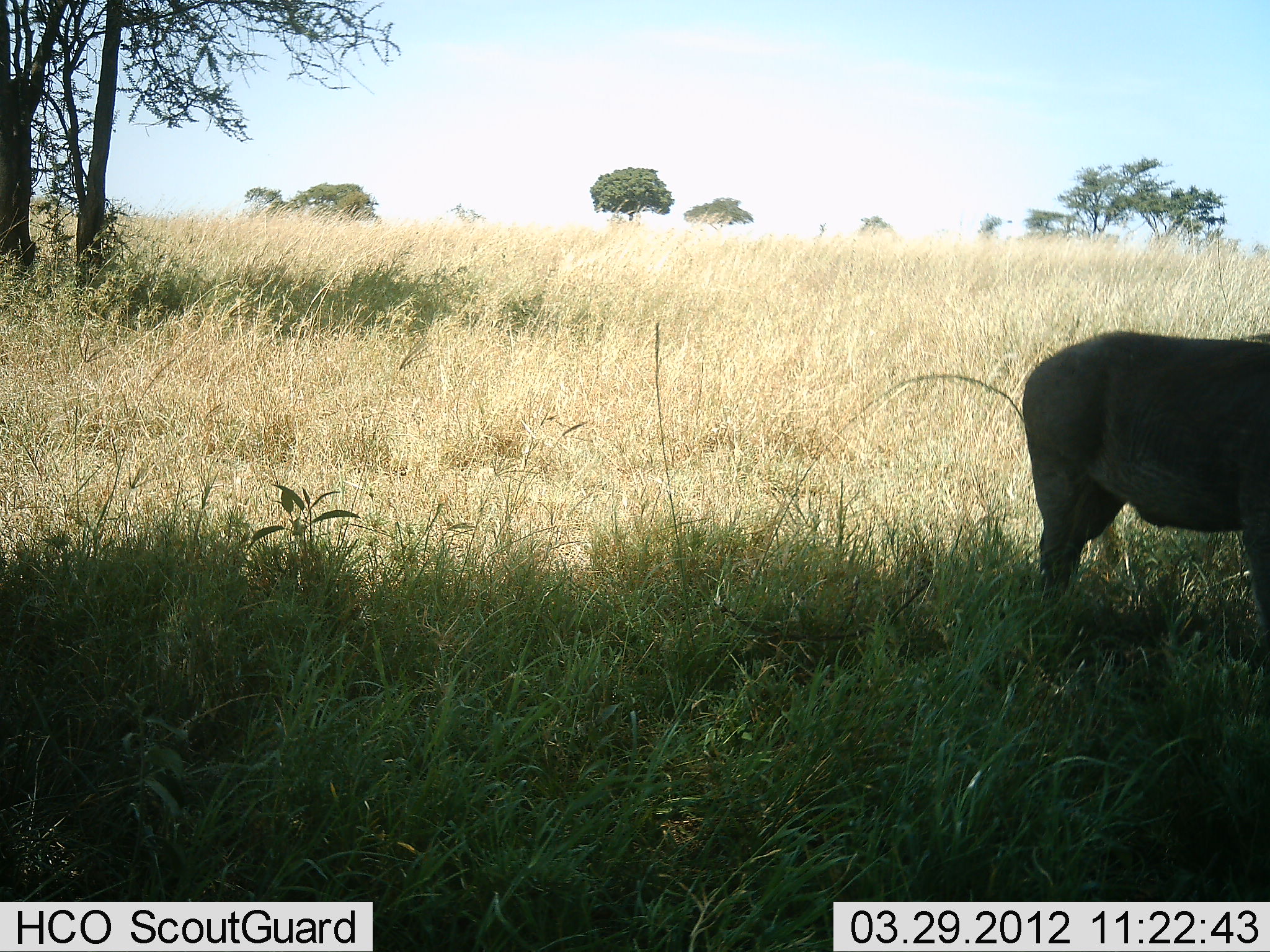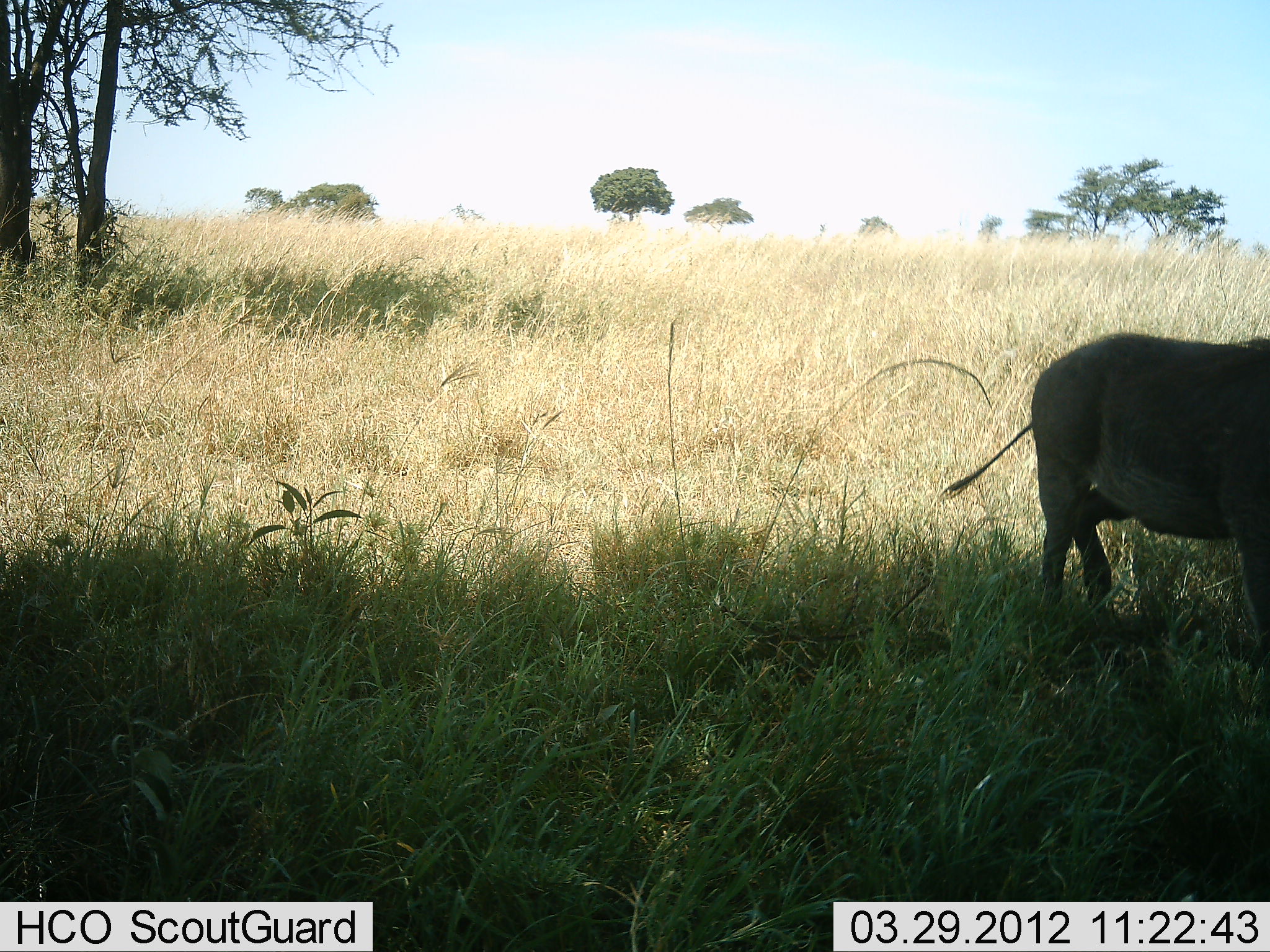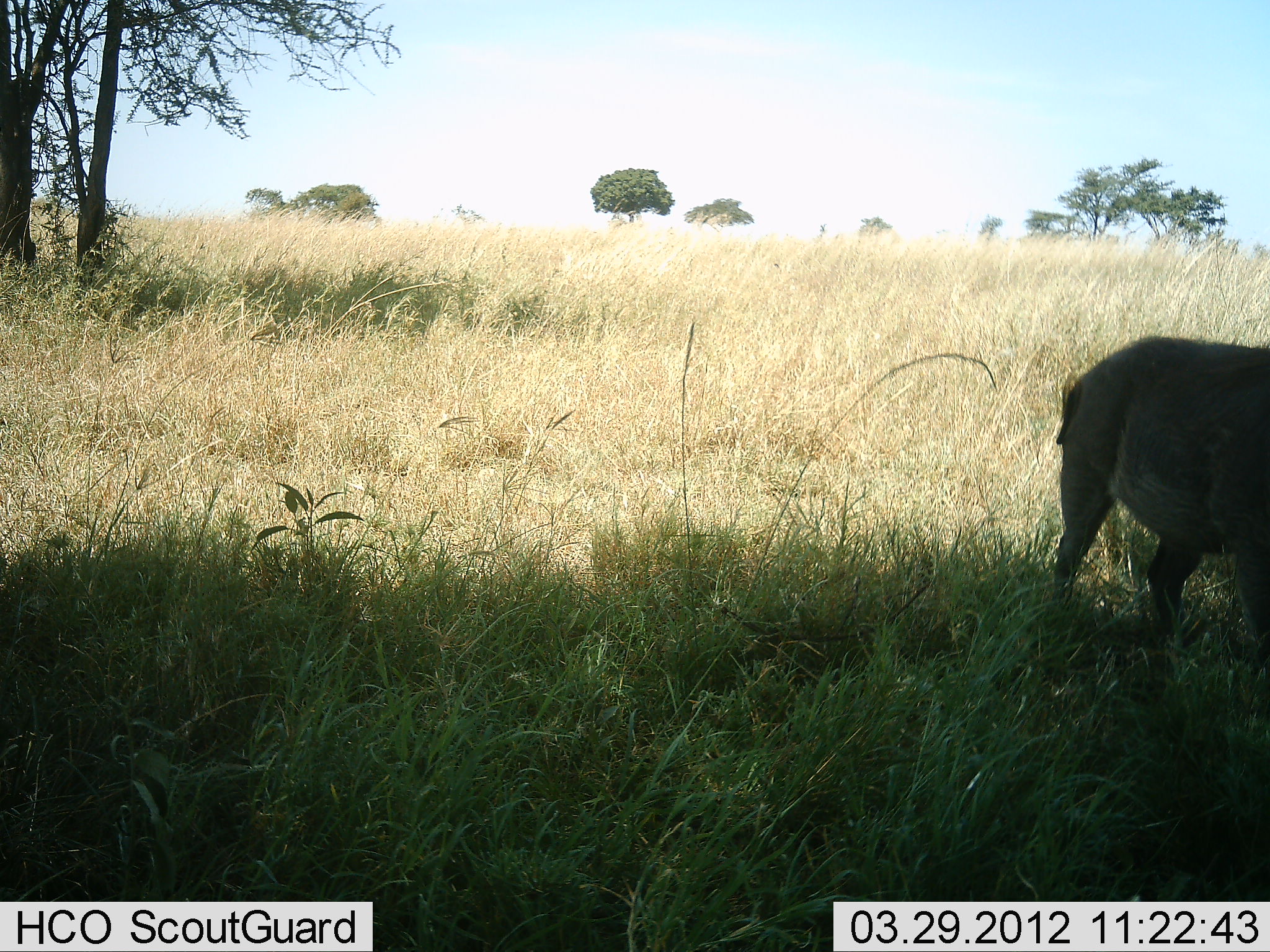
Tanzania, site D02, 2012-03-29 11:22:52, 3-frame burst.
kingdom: Animalia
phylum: Chordata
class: Mammalia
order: Artiodactyla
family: Suidae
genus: Phacochoerus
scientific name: Phacochoerus africanus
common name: warthog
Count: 1.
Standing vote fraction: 60%.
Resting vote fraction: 0%.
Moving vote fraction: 30%.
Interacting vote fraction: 0%.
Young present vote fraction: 0%.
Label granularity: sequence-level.